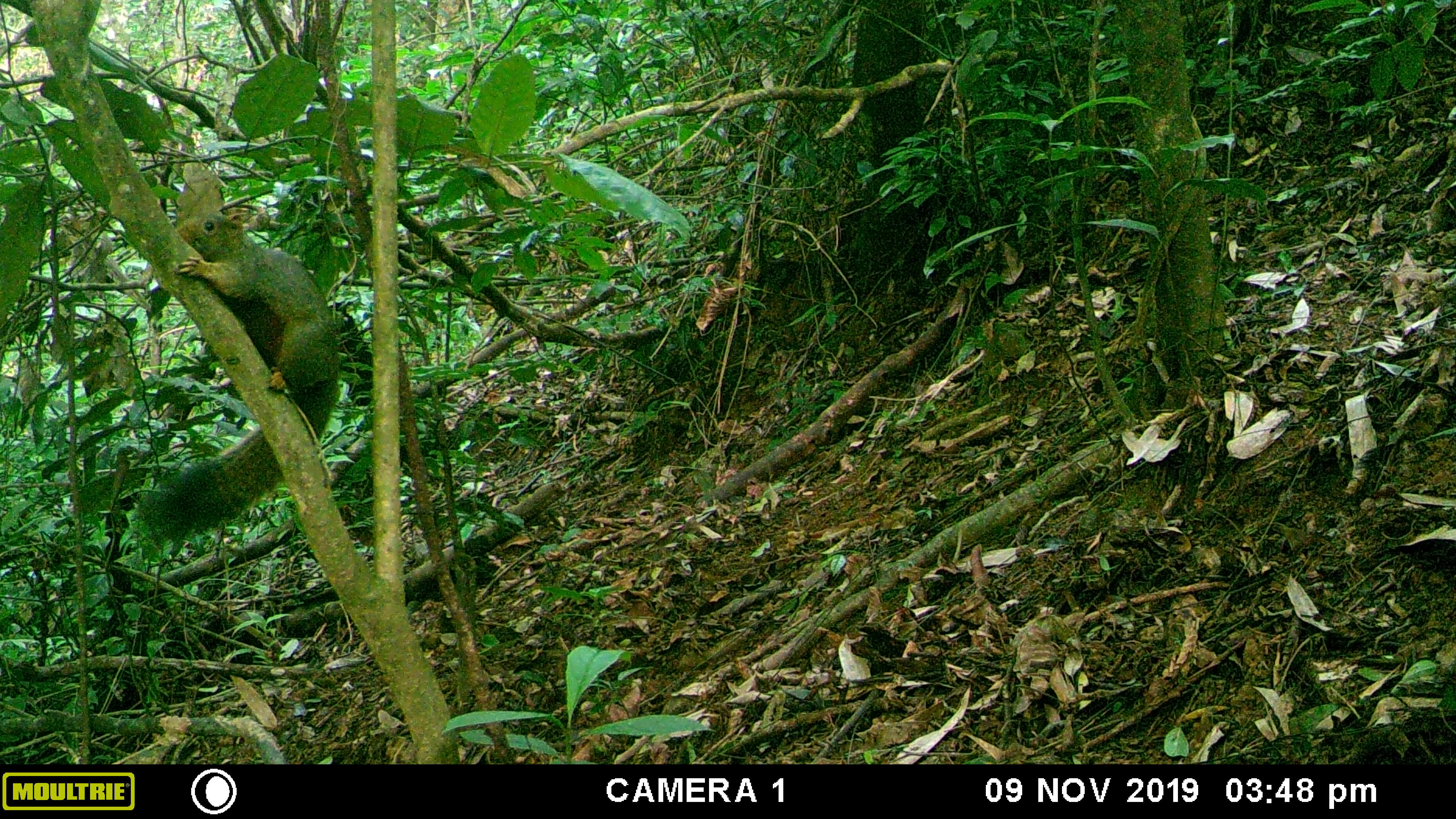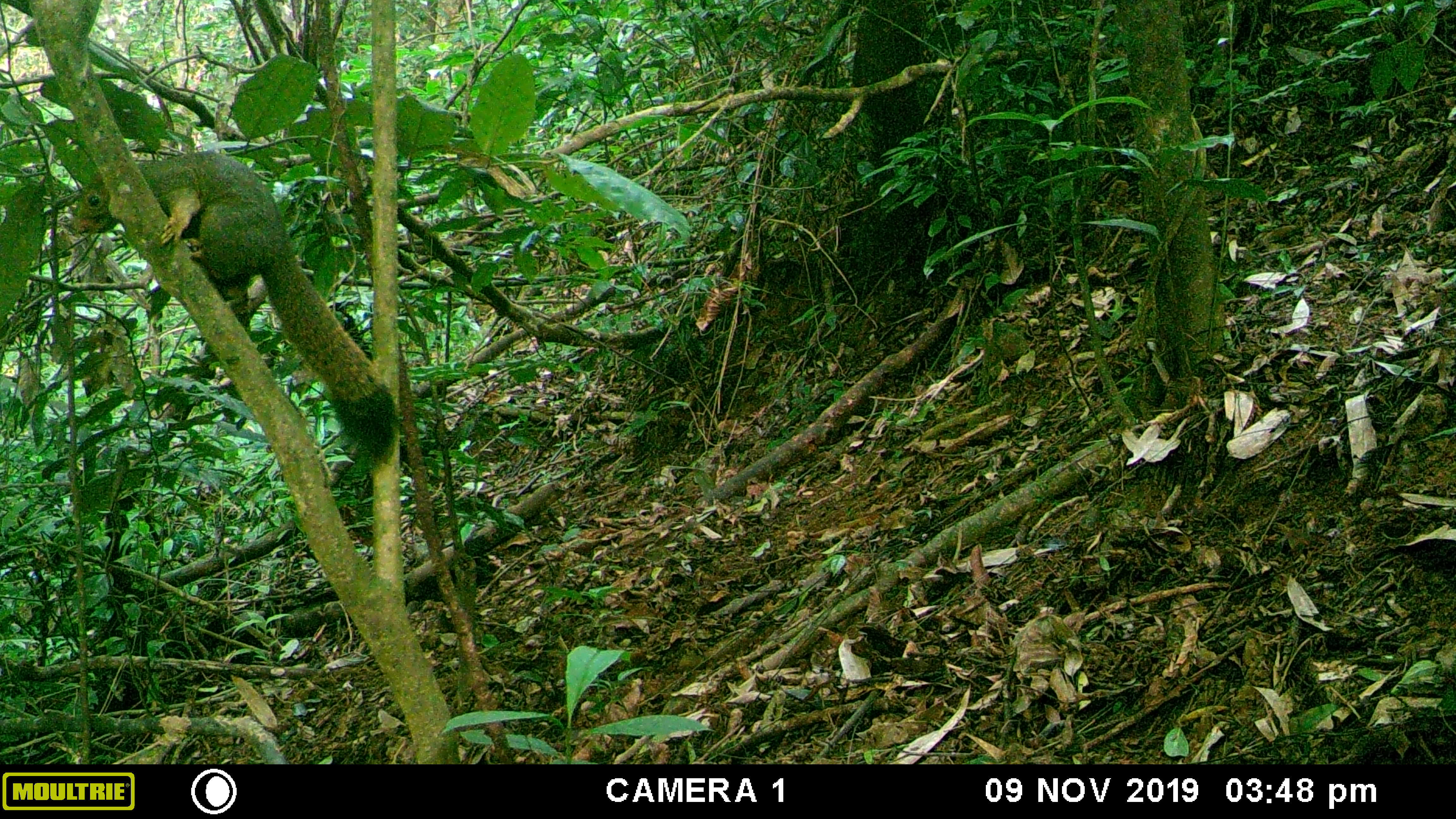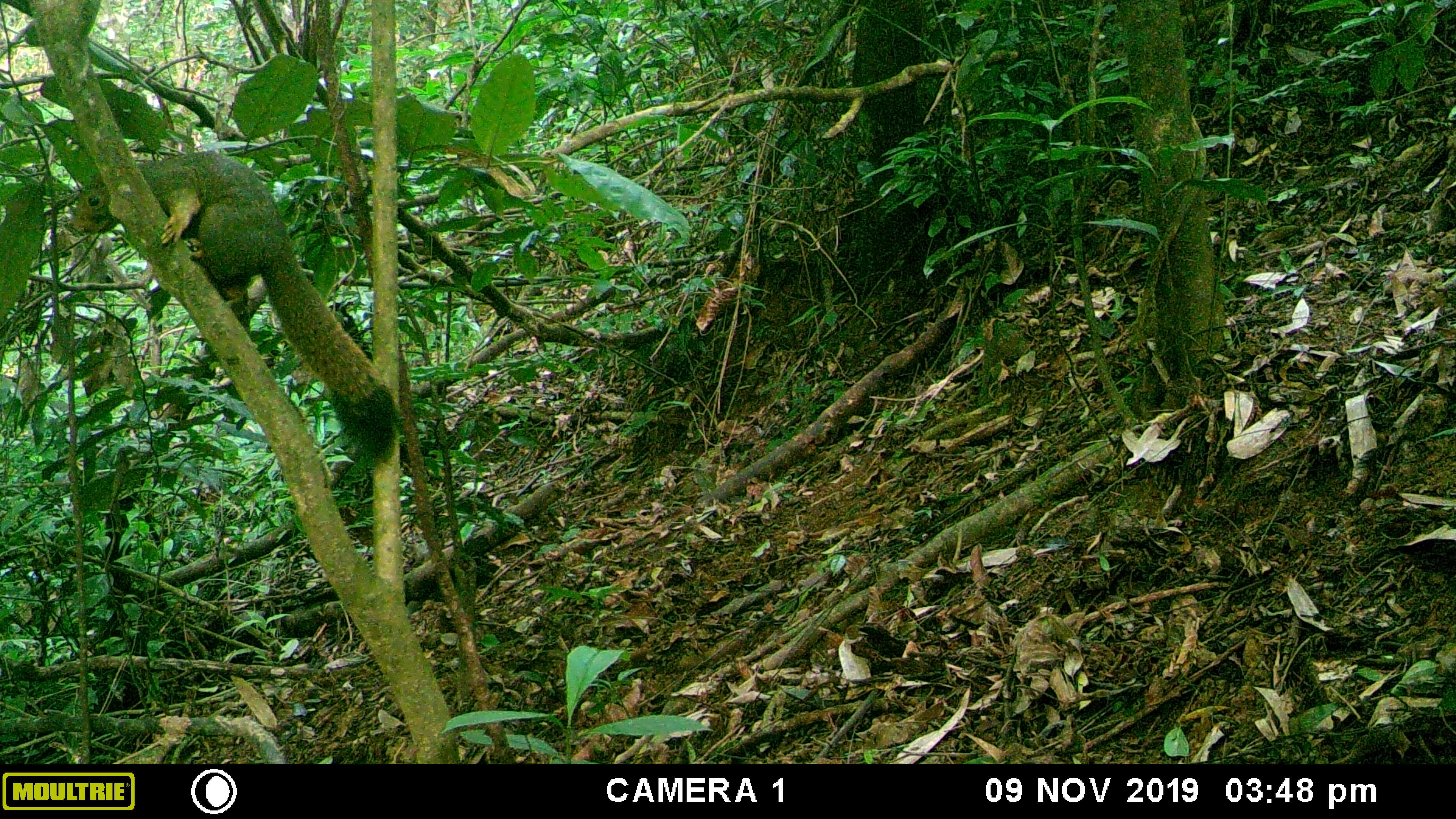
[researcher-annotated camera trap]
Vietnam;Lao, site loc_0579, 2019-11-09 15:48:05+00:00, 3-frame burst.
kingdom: Animalia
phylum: Chordata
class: Mammalia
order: Rodentia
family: Sciuridae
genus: Callosciurus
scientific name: Callosciurus erythraeus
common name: pallas's squirrel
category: pallass squirrel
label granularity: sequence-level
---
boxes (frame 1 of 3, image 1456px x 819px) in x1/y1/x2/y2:
pallass squirrel: 138/207/340/547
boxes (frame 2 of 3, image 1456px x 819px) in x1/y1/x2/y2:
pallass squirrel: 74/149/398/467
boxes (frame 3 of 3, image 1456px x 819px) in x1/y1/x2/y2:
pallass squirrel: 71/149/397/465